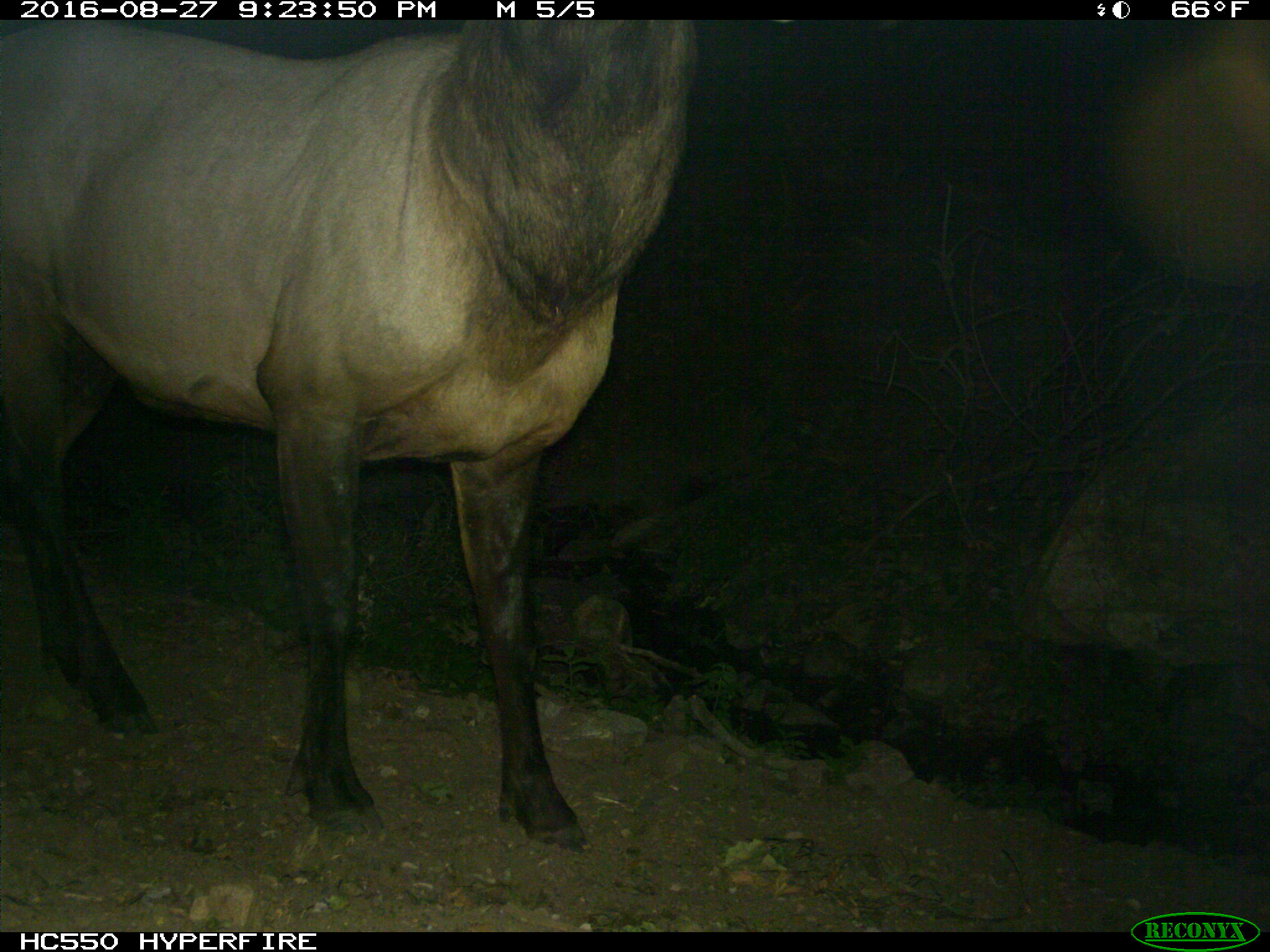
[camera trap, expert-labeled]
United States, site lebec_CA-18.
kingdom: Animalia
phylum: Chordata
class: Mammalia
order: Artiodactyla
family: Cervidae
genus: Cervus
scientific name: Cervus canadensis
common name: elk